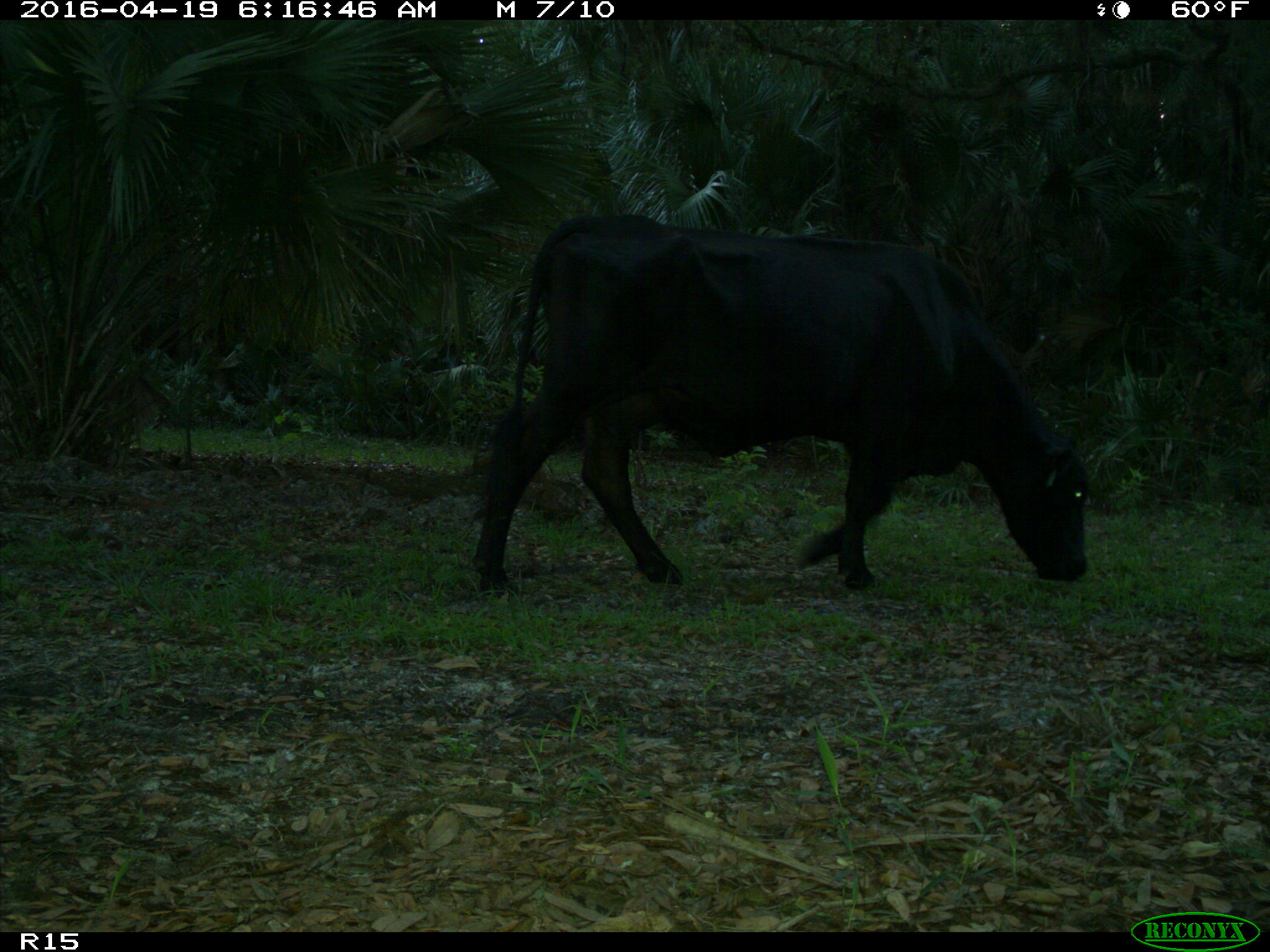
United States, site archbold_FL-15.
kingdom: Animalia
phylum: Chordata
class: Mammalia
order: Artiodactyla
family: Bovidae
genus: Bos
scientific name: Bos taurus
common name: domestic cow